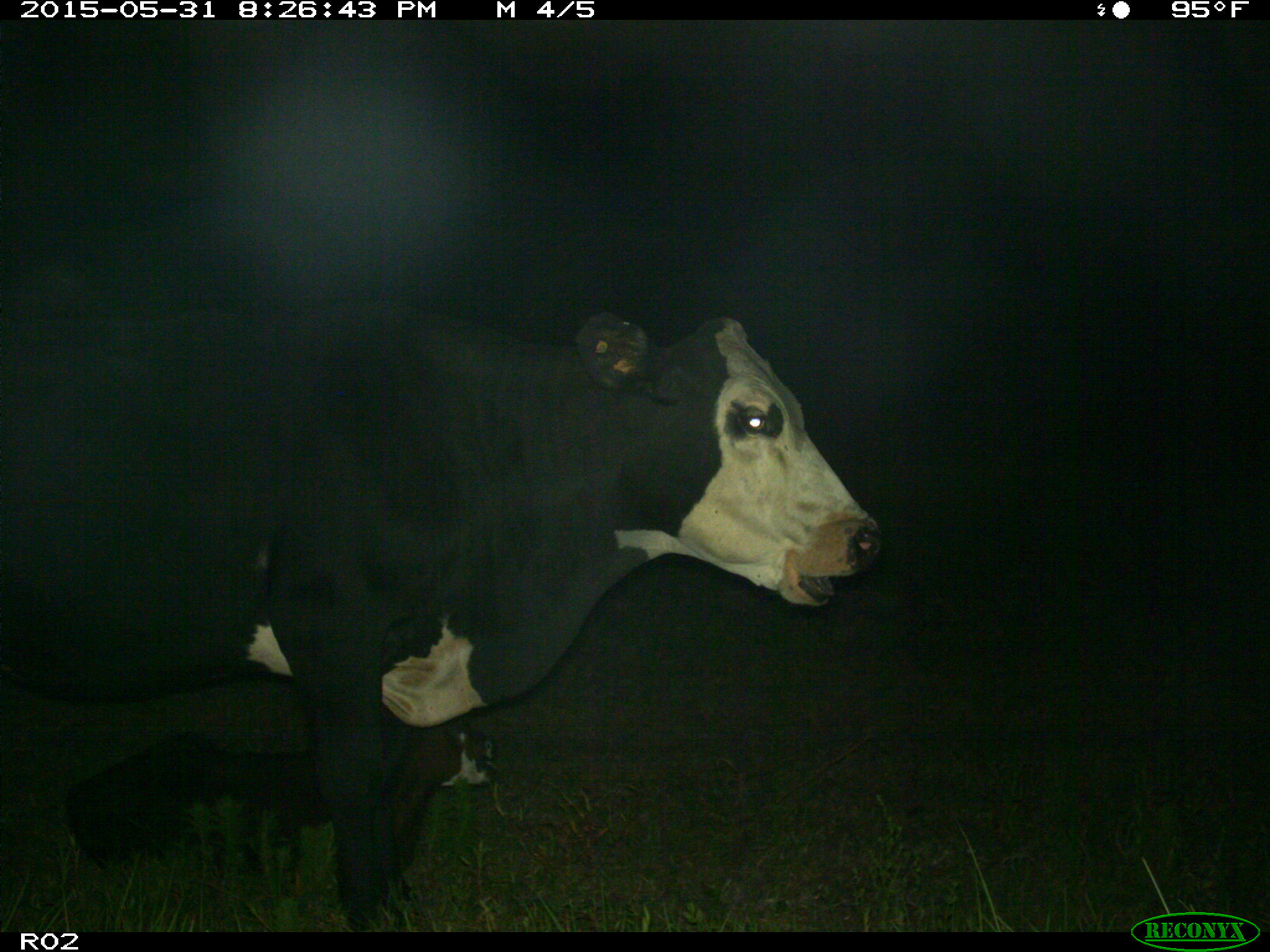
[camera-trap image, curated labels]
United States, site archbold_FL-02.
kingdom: Animalia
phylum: Chordata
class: Mammalia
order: Artiodactyla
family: Bovidae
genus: Bos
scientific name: Bos taurus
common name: domestic cow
Bos taurus (domestic cow).